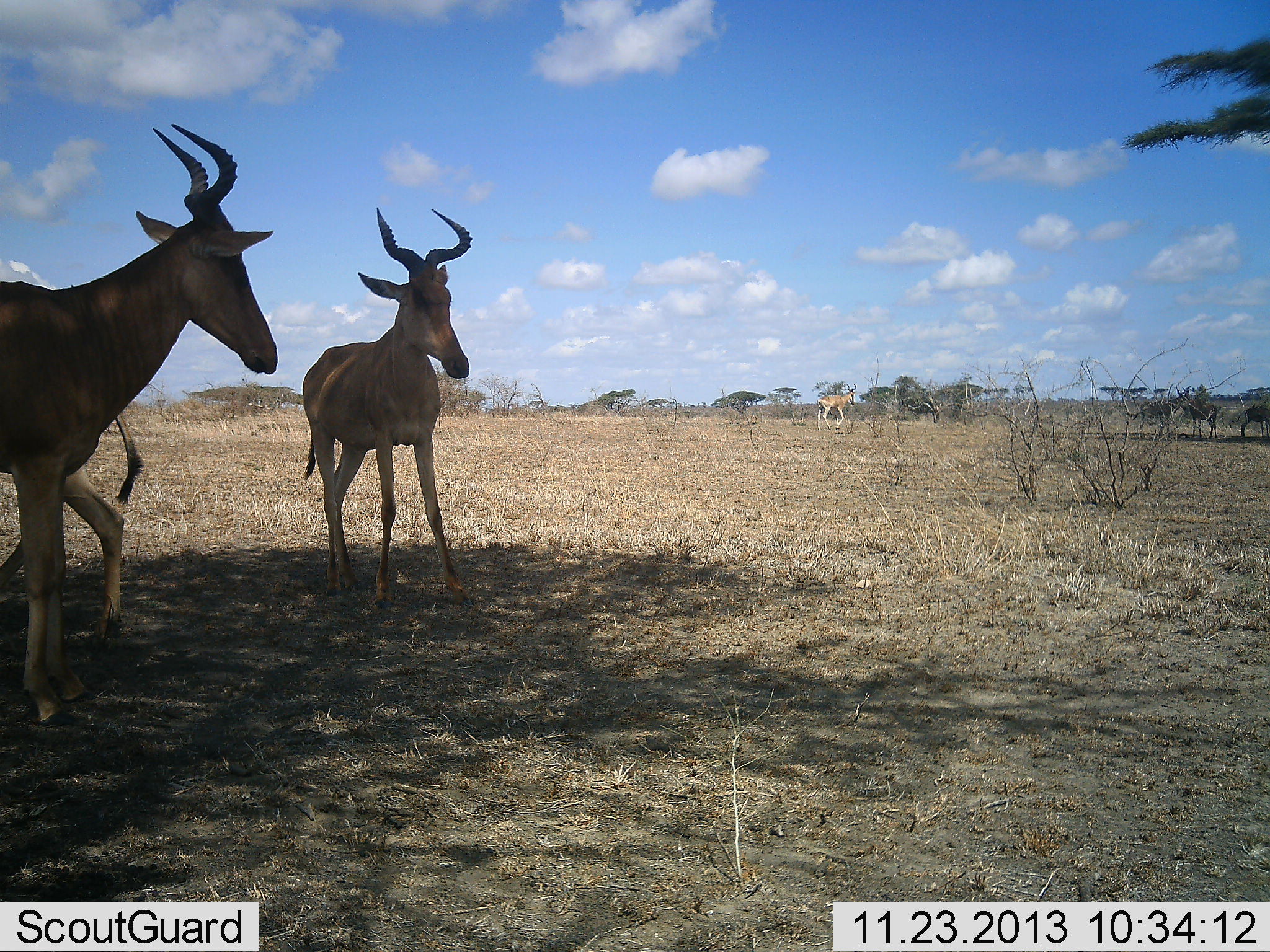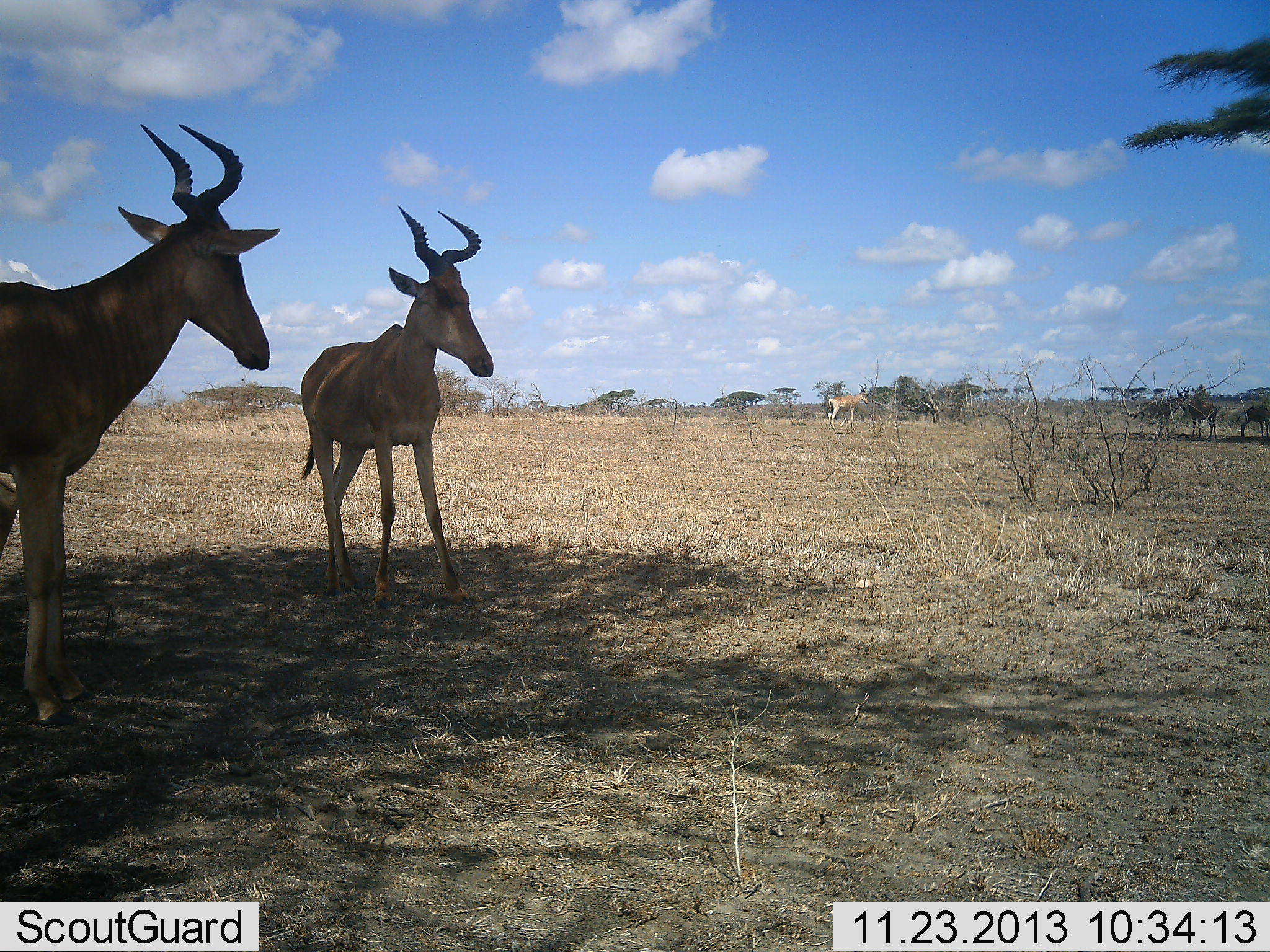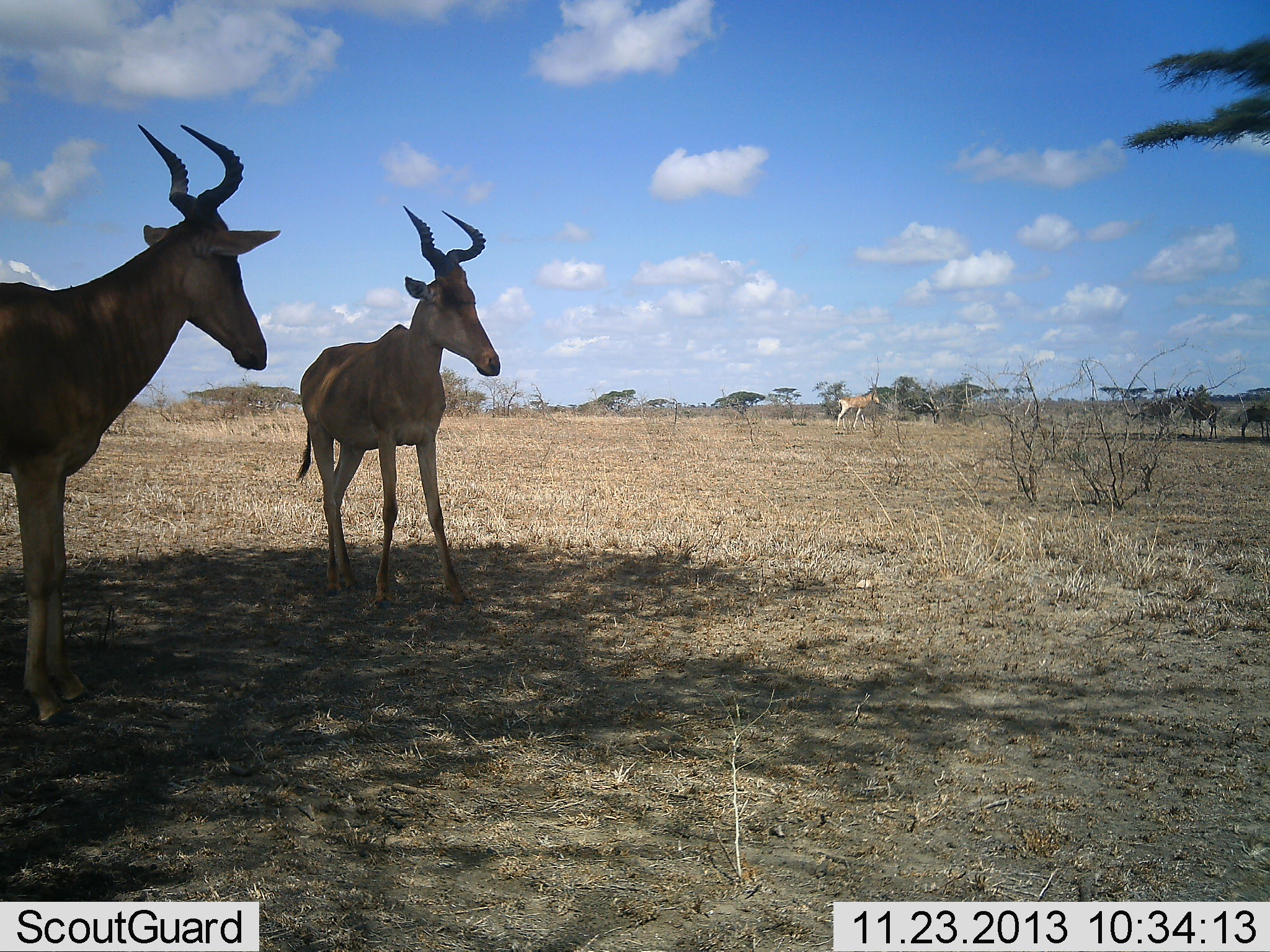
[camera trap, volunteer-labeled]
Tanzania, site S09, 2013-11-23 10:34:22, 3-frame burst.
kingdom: Animalia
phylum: Chordata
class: Mammalia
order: Artiodactyla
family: Bovidae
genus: Alcelaphus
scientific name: Alcelaphus buselaphus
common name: hartebeest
Hartebeest (Alcelaphus buselaphus), count 3. Behavior (volunteer vote fractions): standing 90%, resting 0%, moving 40%, interacting 0%. Young present (vote fraction): 0%. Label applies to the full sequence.